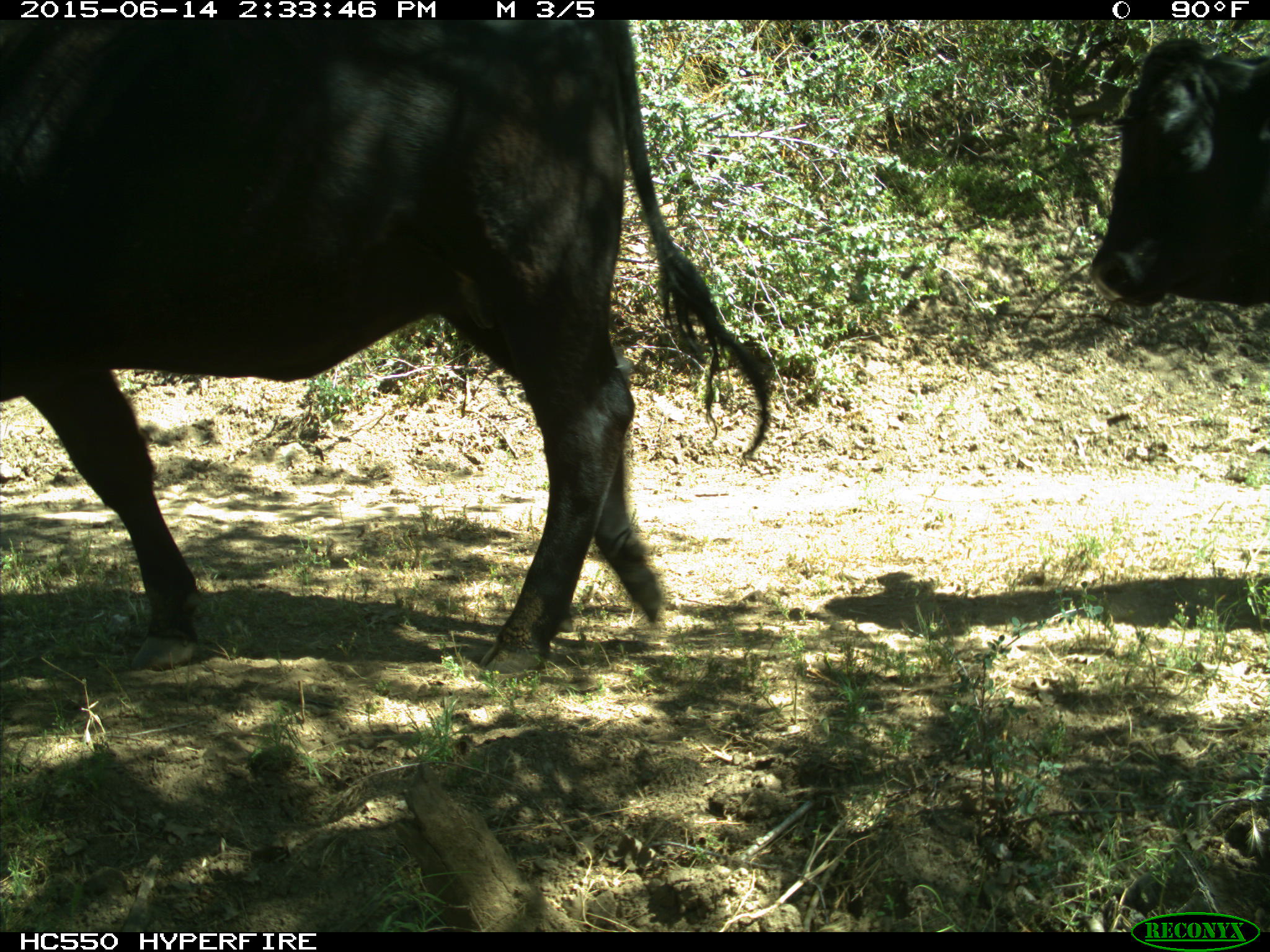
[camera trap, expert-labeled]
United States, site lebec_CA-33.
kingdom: Animalia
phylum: Chordata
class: Mammalia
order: Artiodactyla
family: Bovidae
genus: Bos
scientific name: Bos taurus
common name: domestic cow